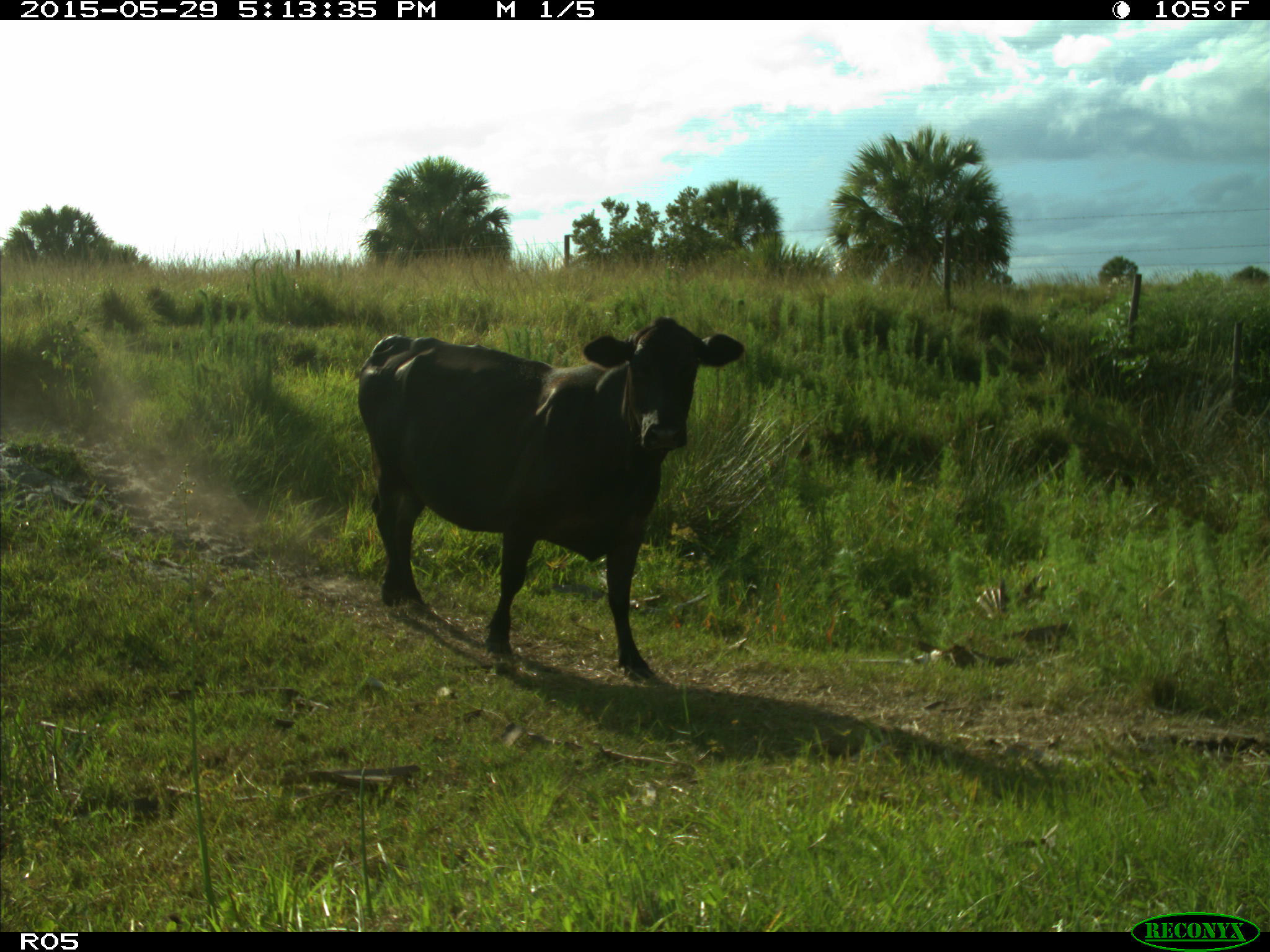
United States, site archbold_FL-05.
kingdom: Animalia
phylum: Chordata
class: Mammalia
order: Artiodactyla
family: Bovidae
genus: Bos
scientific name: Bos taurus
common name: domestic cow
Bos taurus (domestic cow).